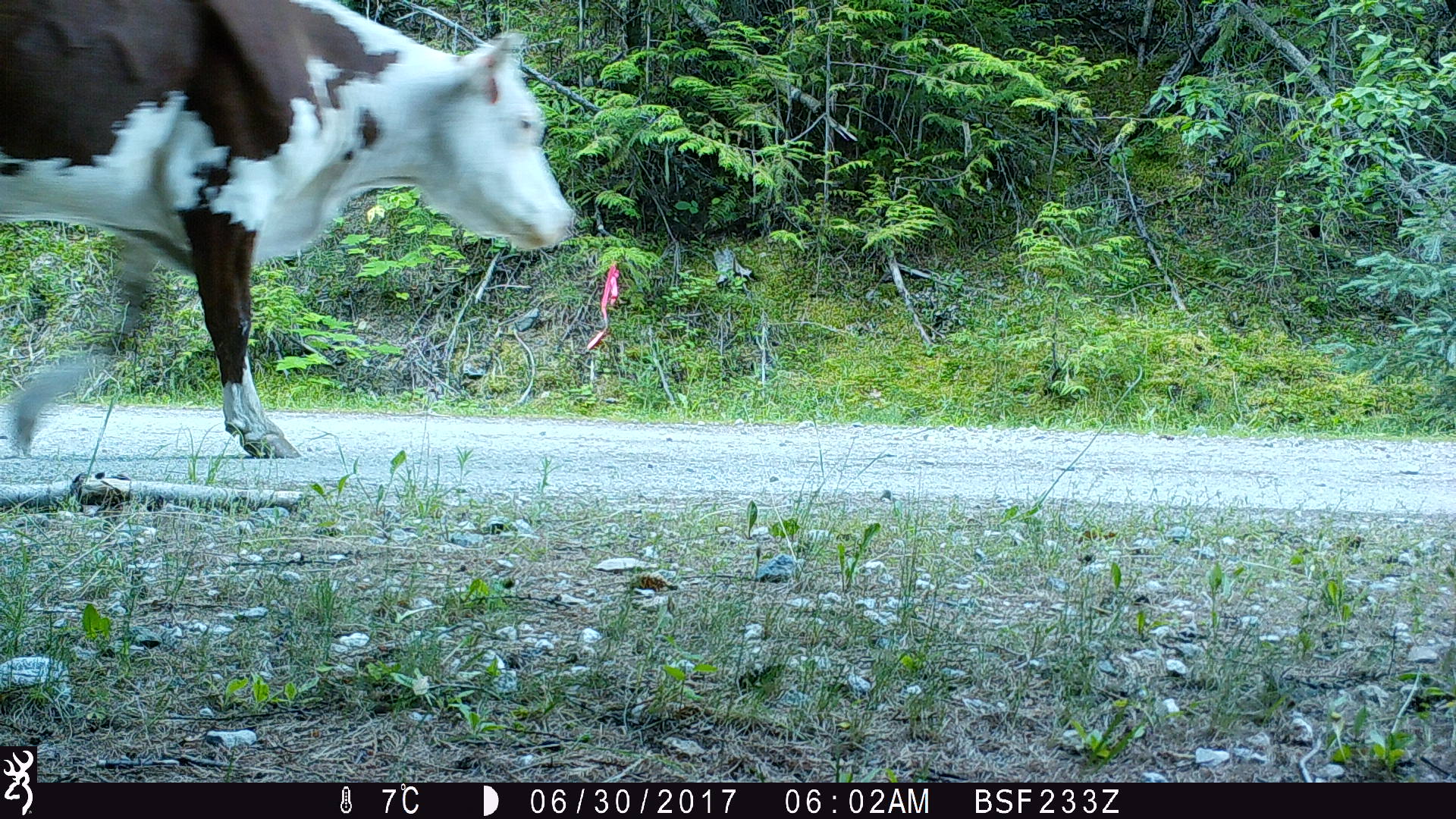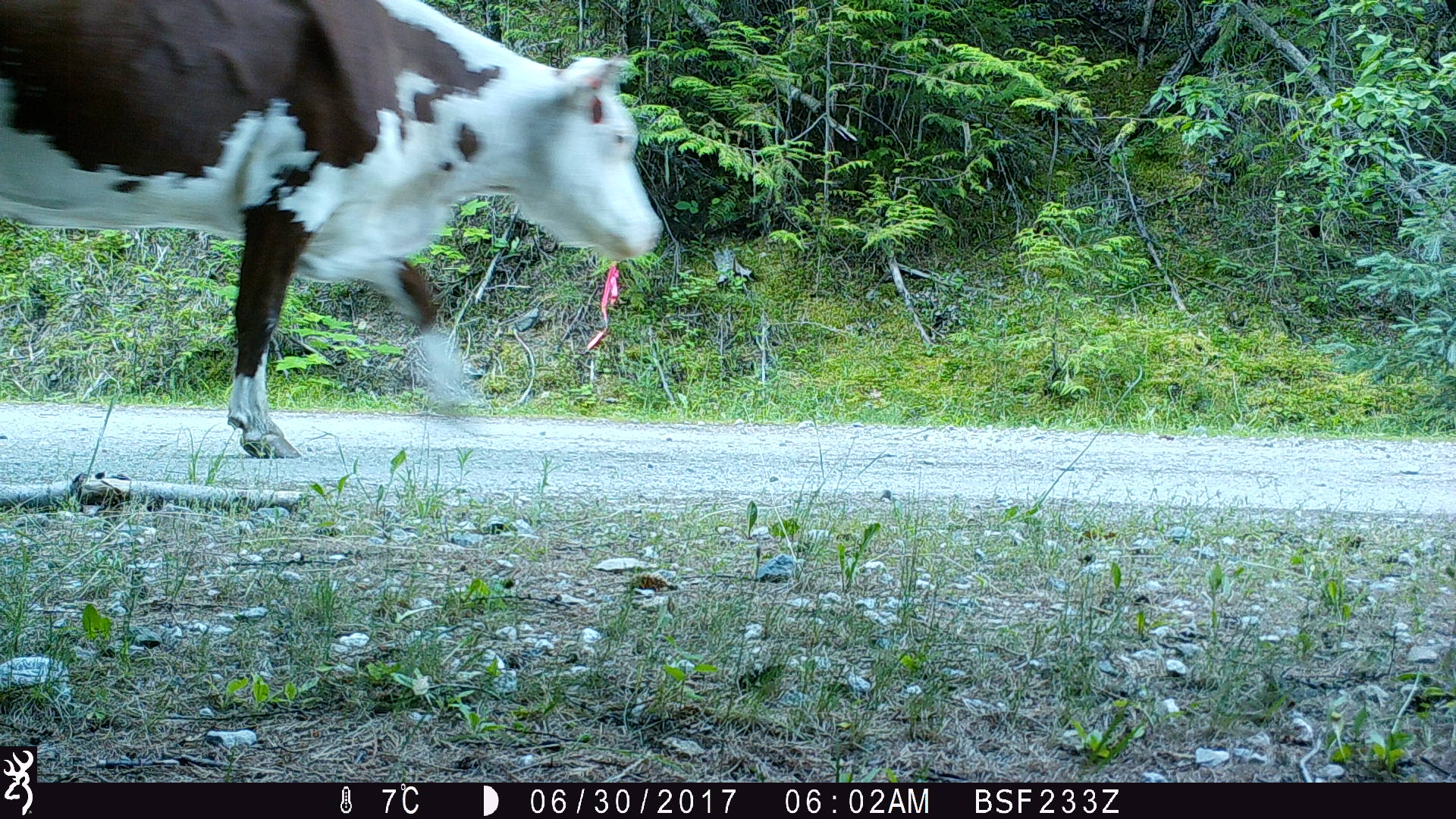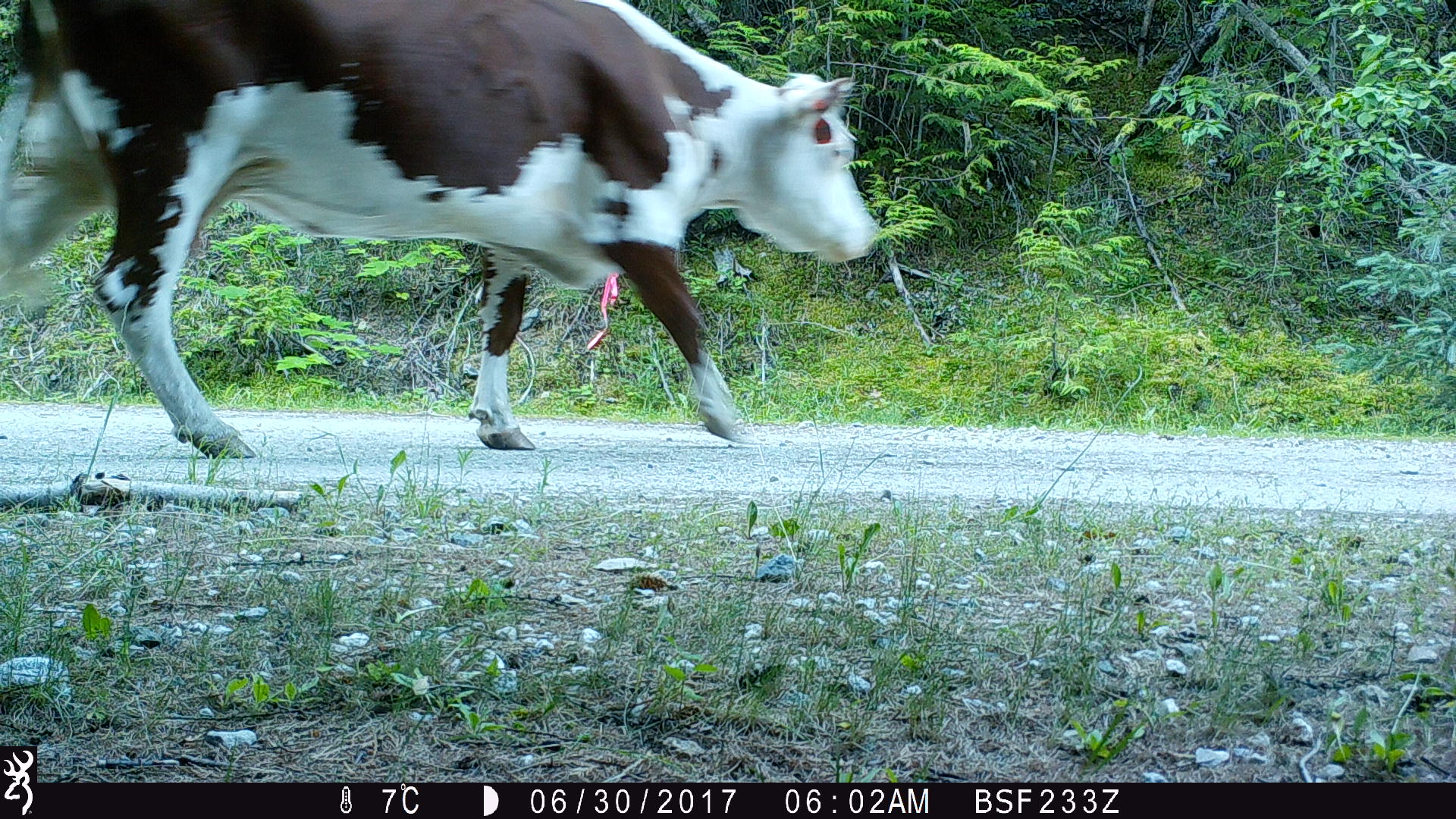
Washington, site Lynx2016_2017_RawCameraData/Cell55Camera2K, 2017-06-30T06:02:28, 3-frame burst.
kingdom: Animalia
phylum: Chordata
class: Mammalia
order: Artiodactyla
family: Bovidae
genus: Bos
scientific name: Bos taurus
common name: domestic cattle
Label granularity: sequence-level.